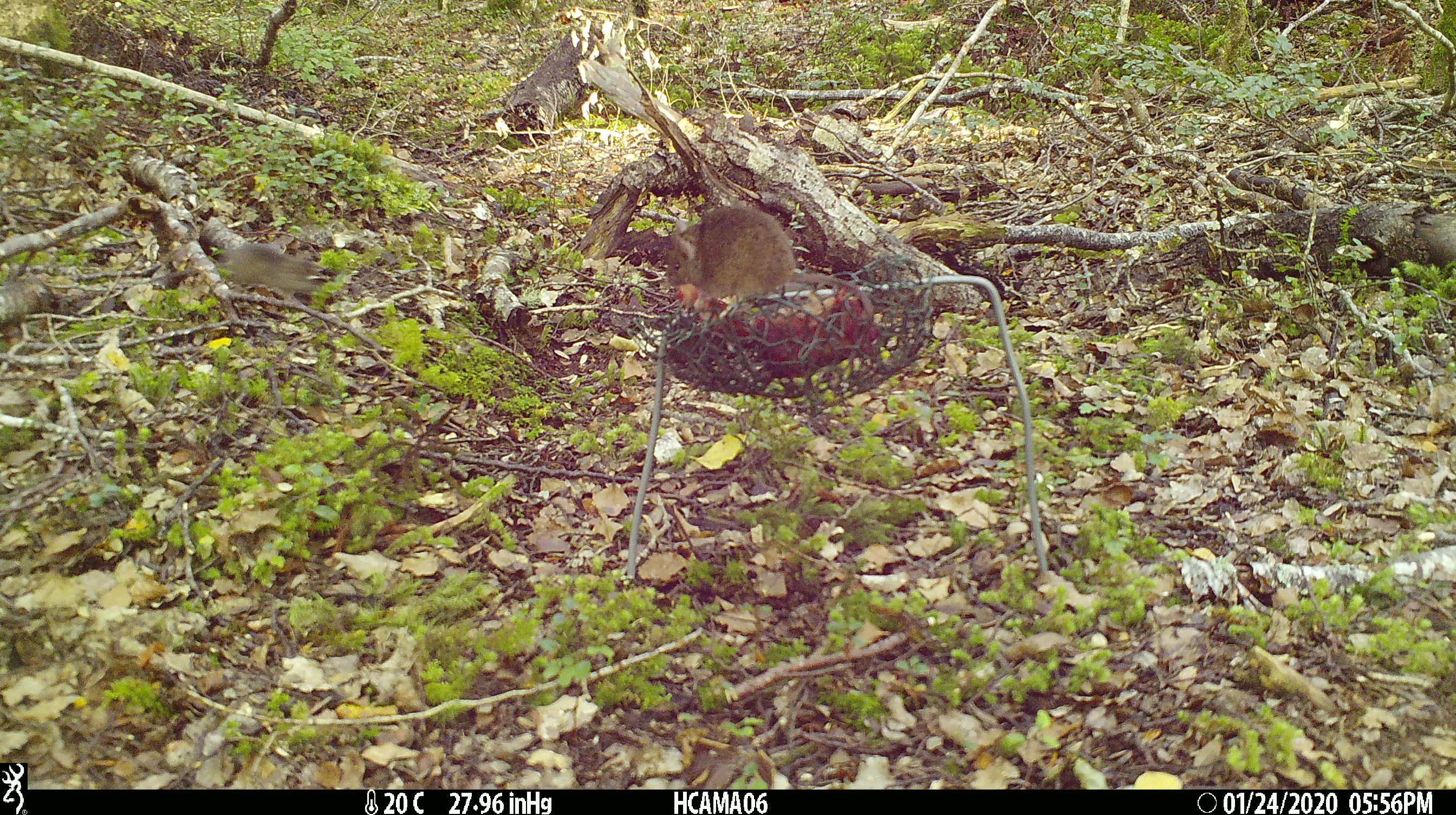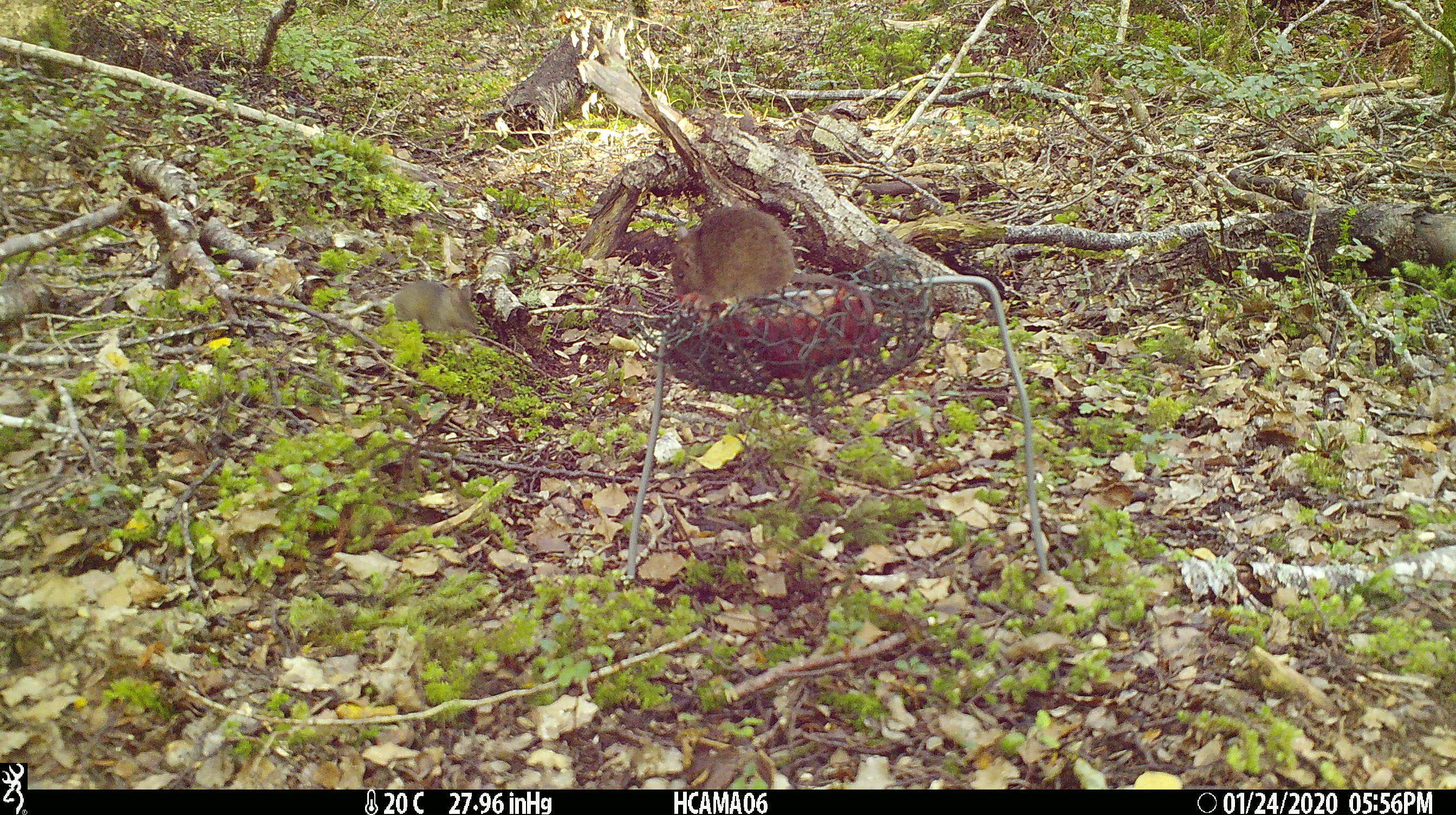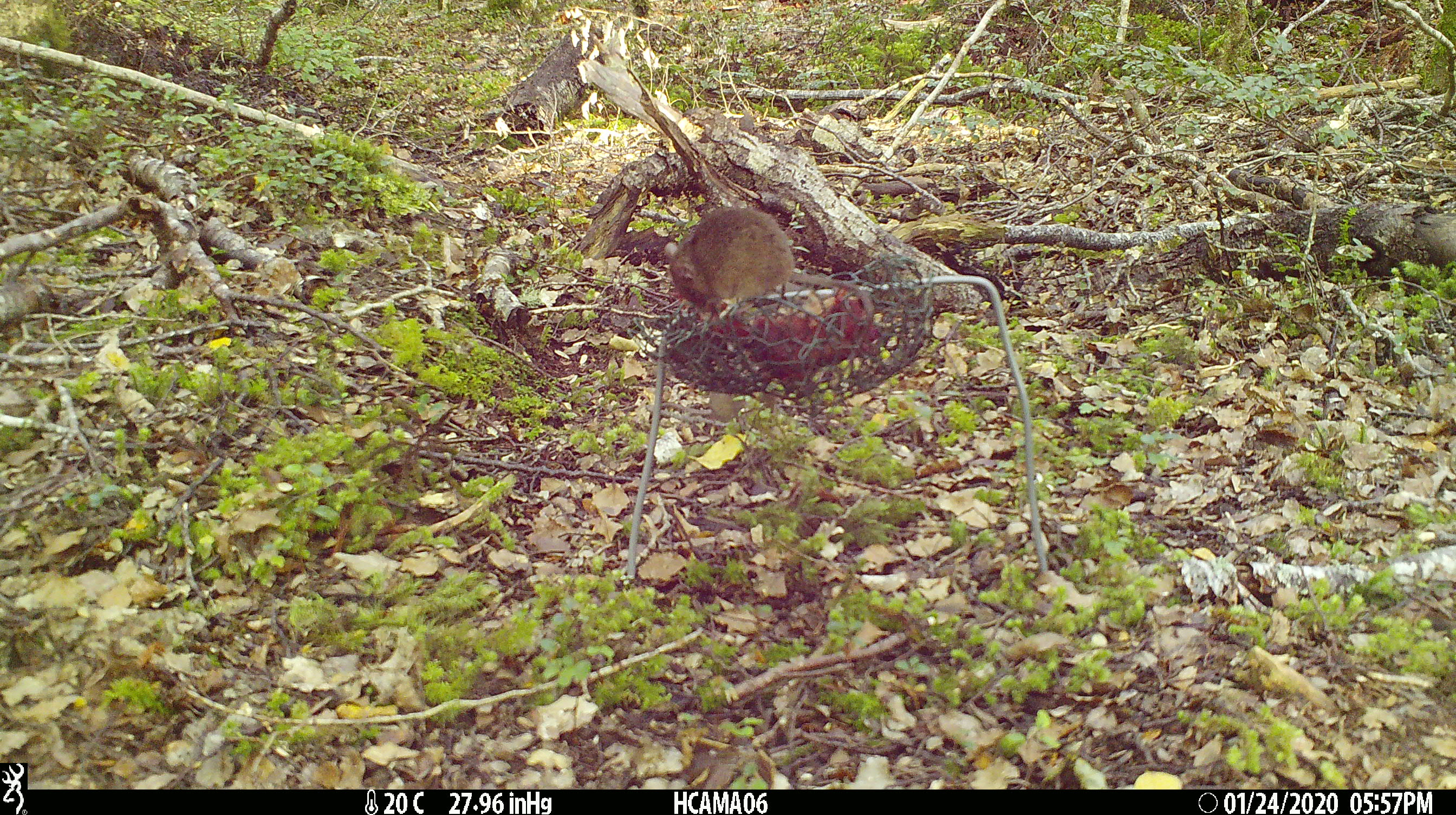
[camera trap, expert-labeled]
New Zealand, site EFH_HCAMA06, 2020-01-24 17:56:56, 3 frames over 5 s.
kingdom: Animalia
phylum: Chordata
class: Mammalia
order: Rodentia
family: Muridae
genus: Mus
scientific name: Mus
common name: mouse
Mouse (Mus).